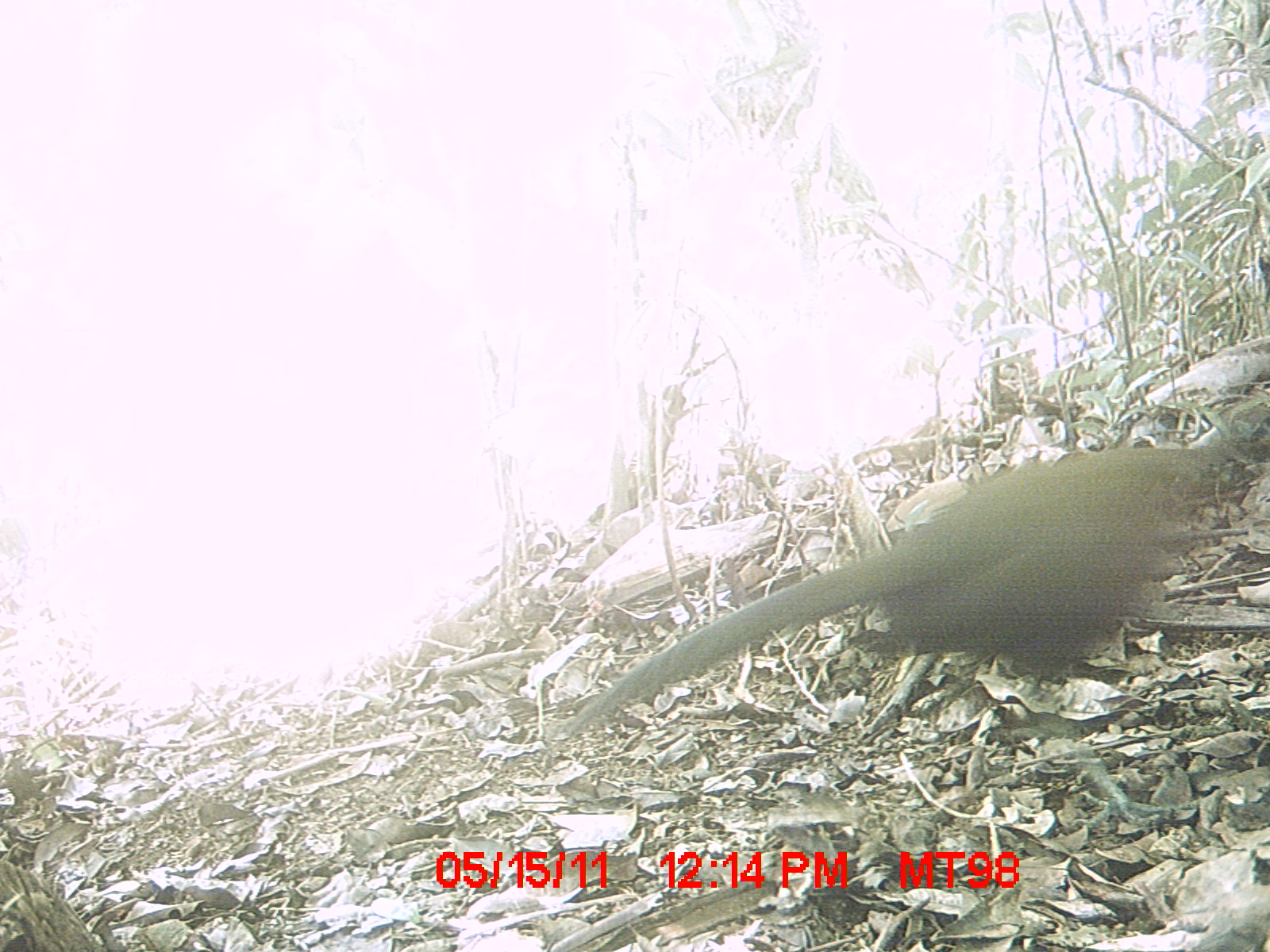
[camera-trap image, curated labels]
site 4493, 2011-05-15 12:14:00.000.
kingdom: Animalia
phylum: Chordata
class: Aves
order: Cuculiformes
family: Cuculidae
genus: Coua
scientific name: Coua serriana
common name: red-breasted coua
Coua serriana (red-breasted coua), count 1.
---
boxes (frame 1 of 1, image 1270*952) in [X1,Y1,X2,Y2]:
coua serriana: [559,392,1270,739]